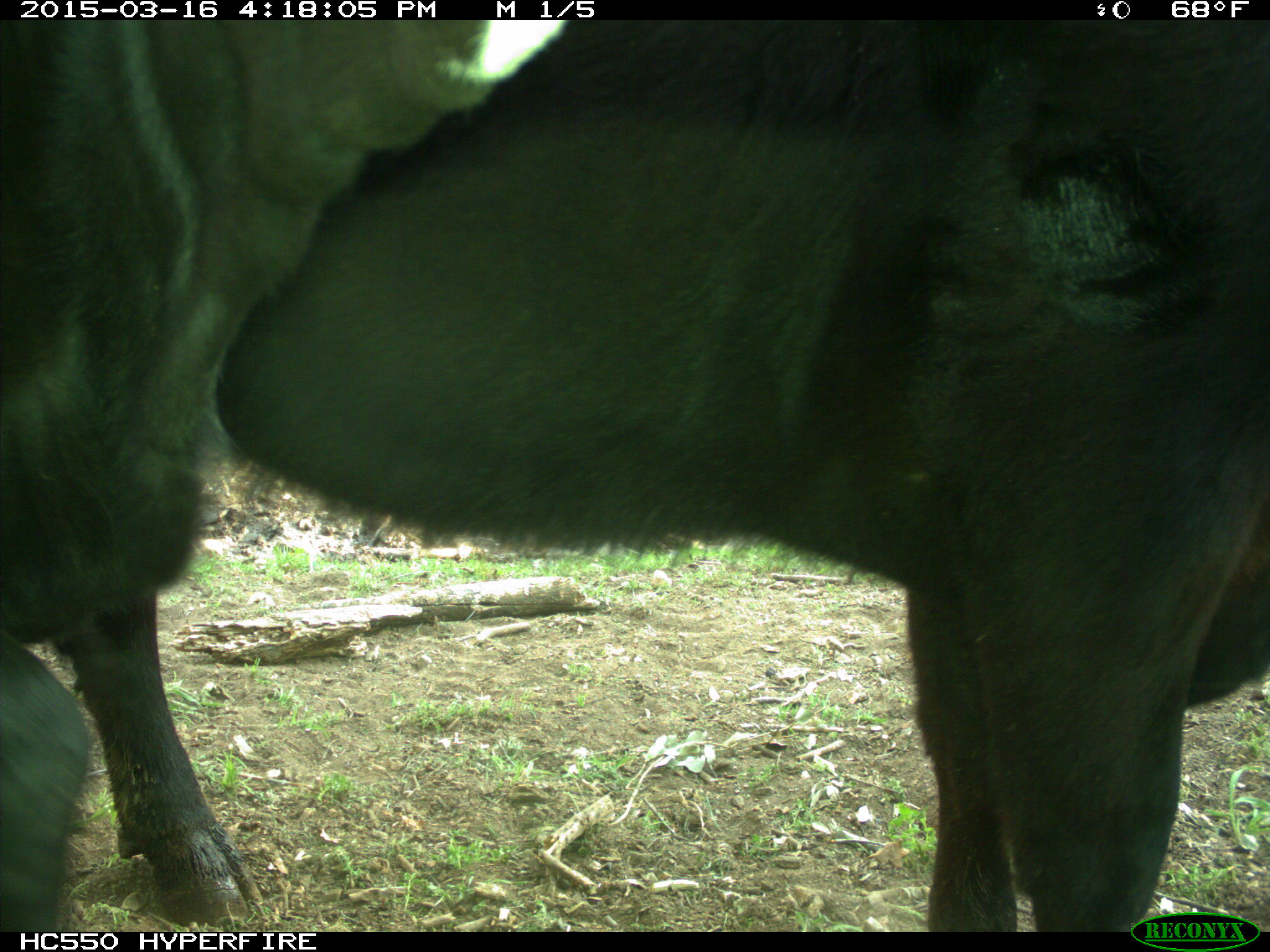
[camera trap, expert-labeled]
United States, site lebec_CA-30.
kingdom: Animalia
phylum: Chordata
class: Mammalia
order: Artiodactyla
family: Bovidae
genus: Bos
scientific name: Bos taurus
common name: domestic cow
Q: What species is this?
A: Bos taurus (domestic cow).